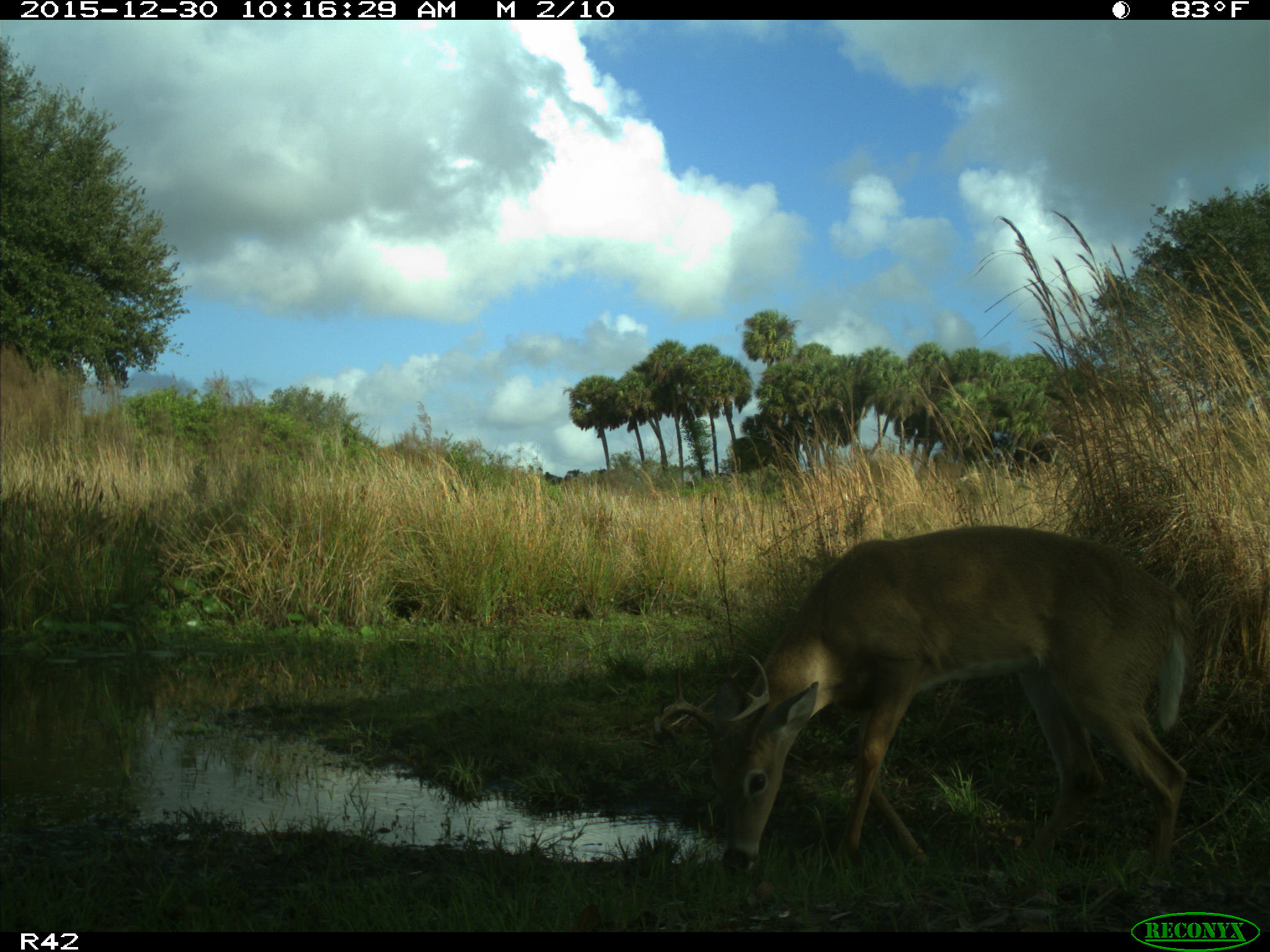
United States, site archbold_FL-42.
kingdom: Animalia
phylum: Chordata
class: Mammalia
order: Artiodactyla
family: Cervidae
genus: Odocoileus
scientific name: Odocoileus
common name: deer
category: unidentified deer